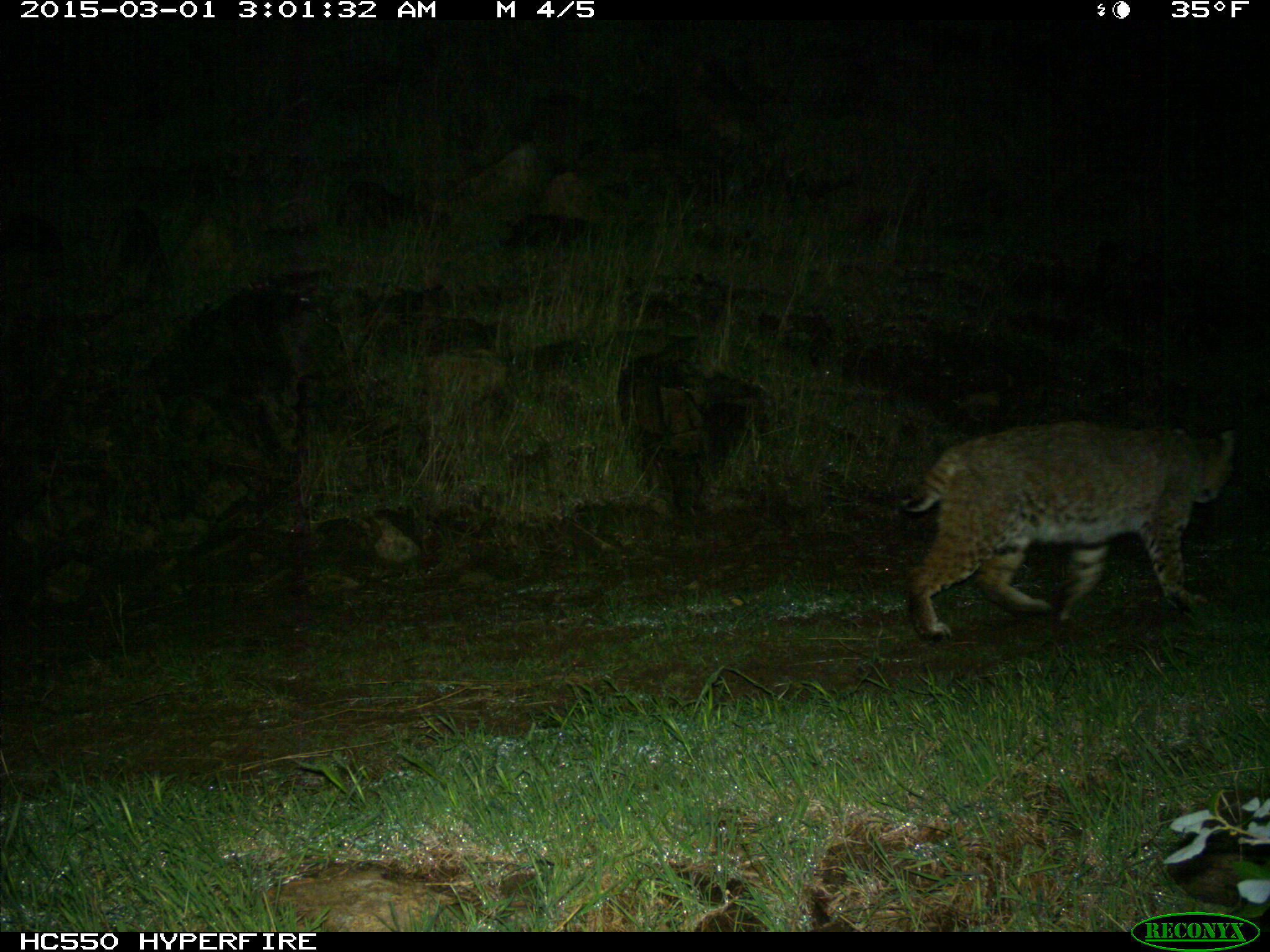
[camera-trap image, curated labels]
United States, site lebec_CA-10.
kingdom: Animalia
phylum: Chordata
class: Mammalia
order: Carnivora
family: Felidae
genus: Lynx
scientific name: Lynx rufus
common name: bobcat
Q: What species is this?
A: Lynx rufus (bobcat).